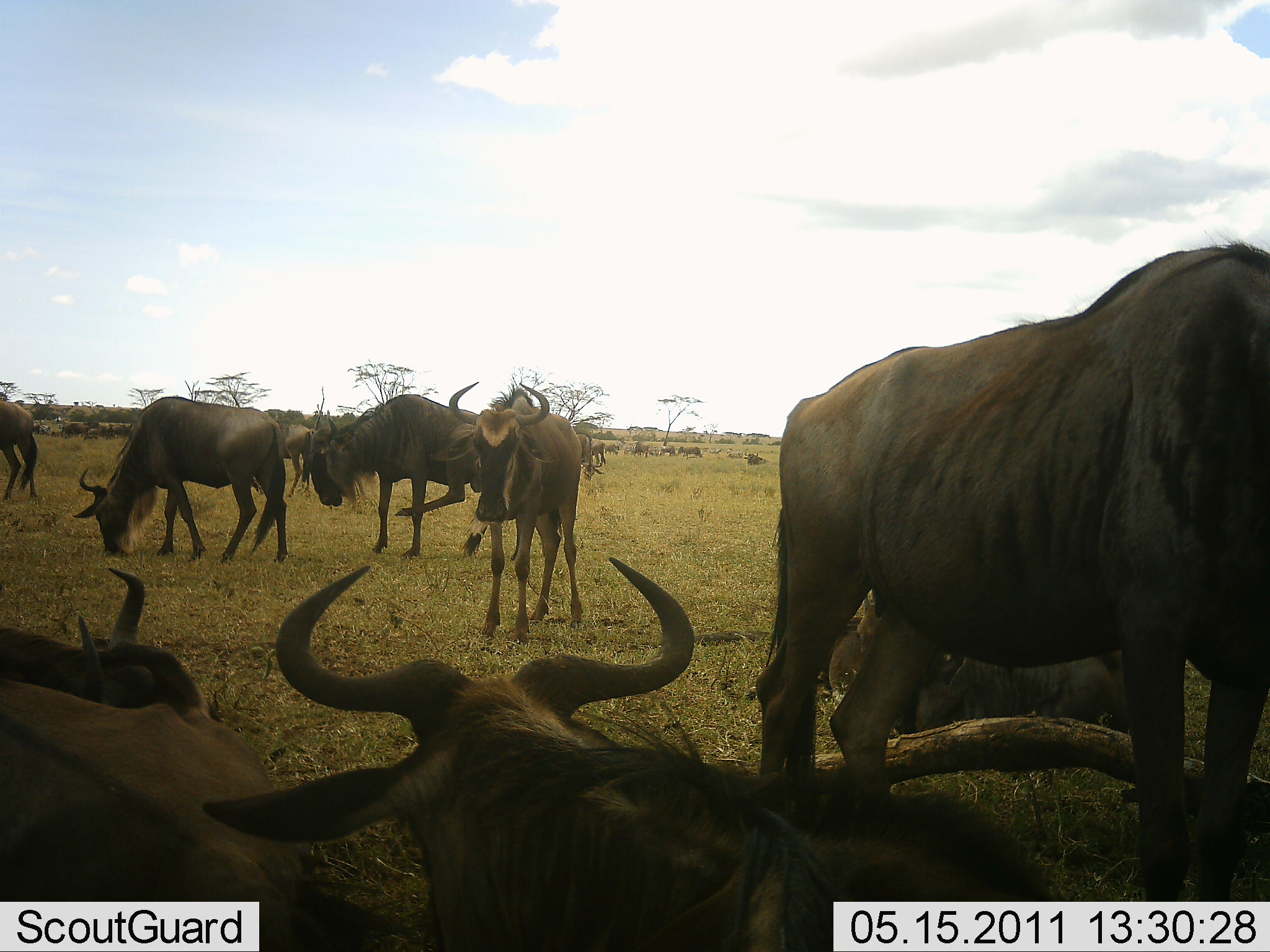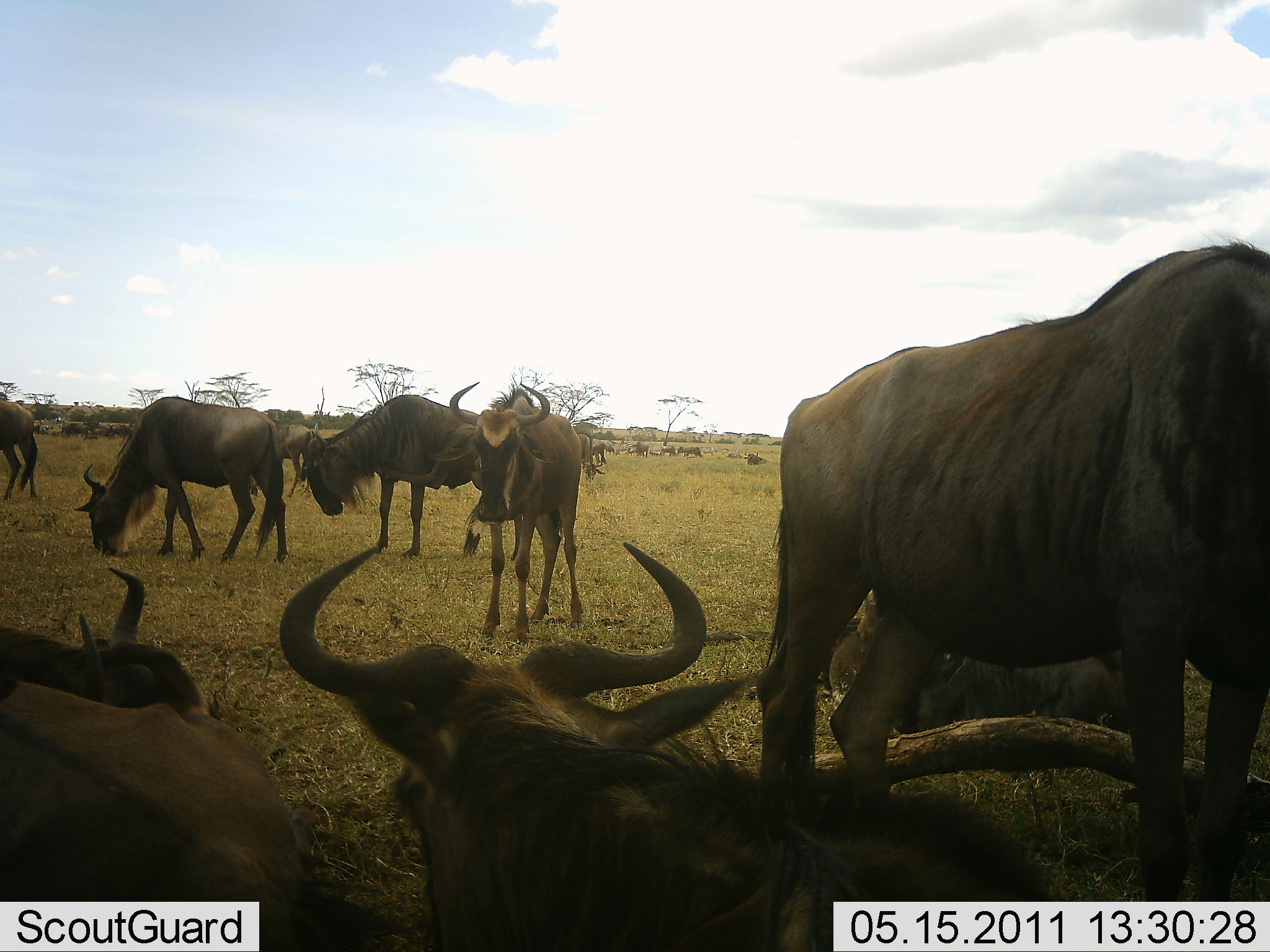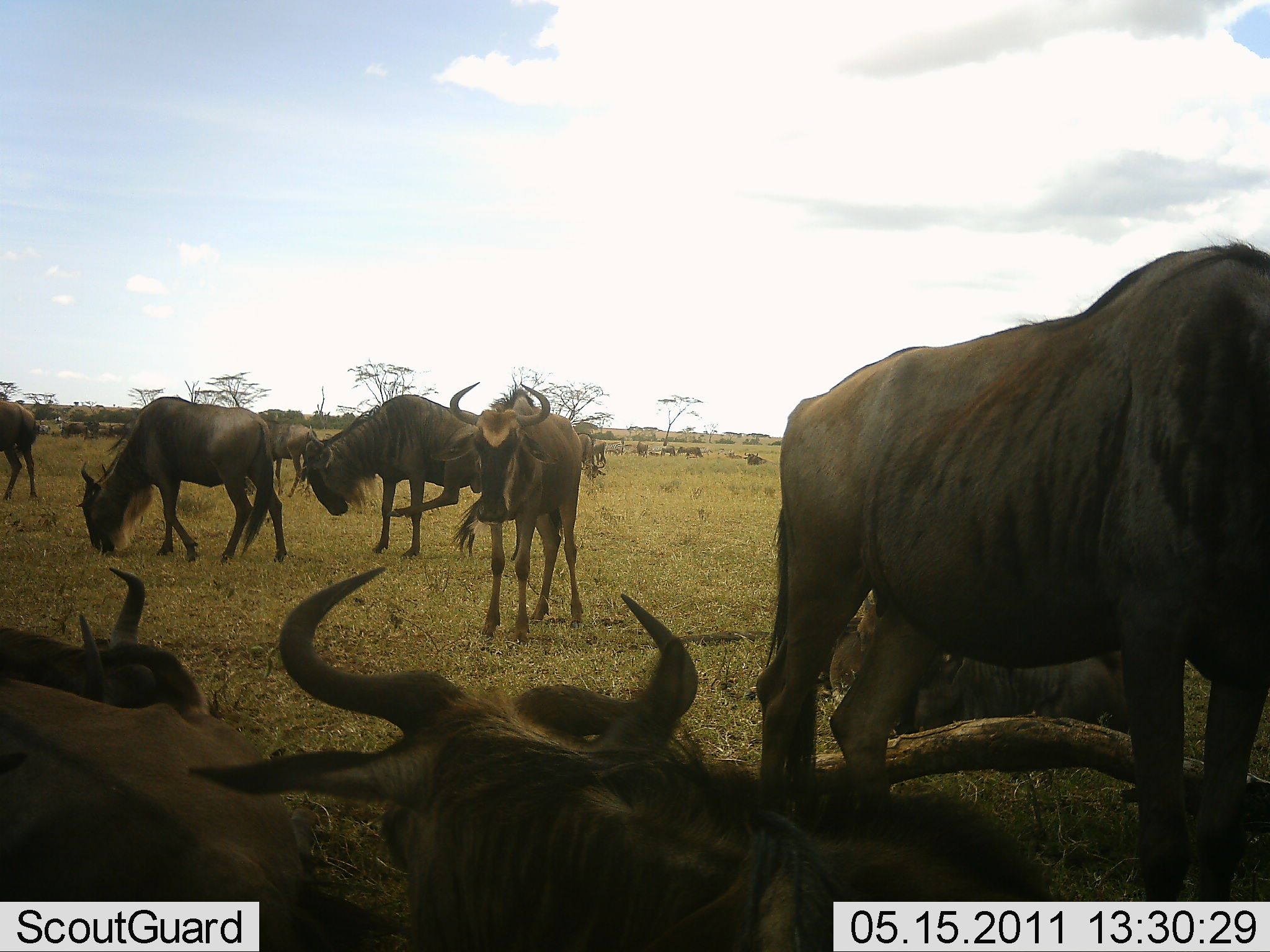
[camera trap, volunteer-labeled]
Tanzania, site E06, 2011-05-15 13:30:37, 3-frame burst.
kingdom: Animalia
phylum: Chordata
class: Mammalia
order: Artiodactyla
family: Bovidae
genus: Connochaetes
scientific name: Connochaetes taurinus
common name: blue wildebeest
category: wildebeest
Wildebeest (blue wildebeest) (Connochaetes taurinus), count 11-50. Behavior (volunteer vote fractions): standing 58%, resting 67%, moving 33%, interacting 0%. Young present (vote fraction): 0%. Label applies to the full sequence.